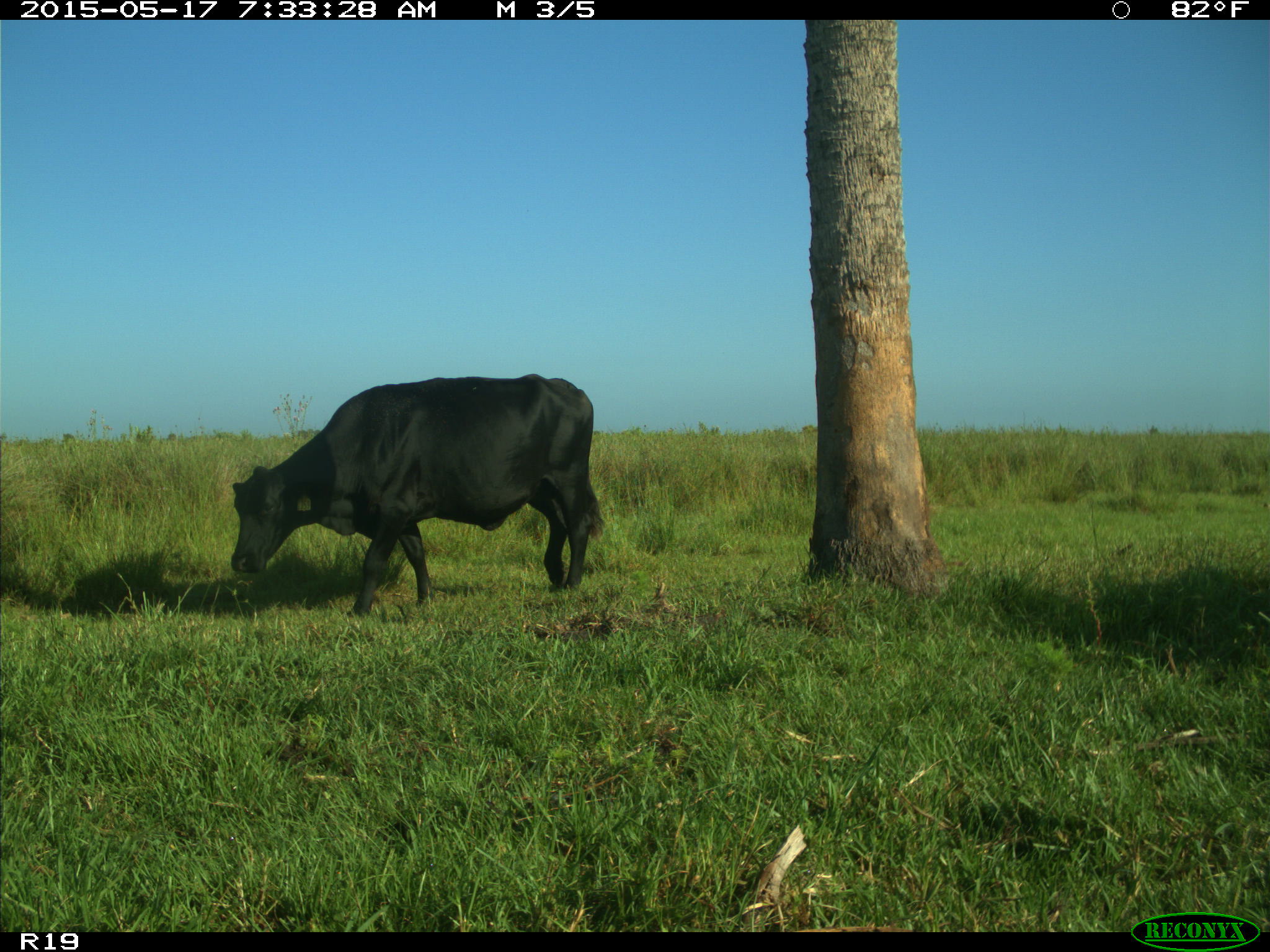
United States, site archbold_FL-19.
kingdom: Animalia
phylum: Chordata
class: Mammalia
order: Artiodactyla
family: Bovidae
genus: Bos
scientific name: Bos taurus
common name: domestic cow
Bos taurus (domestic cow).